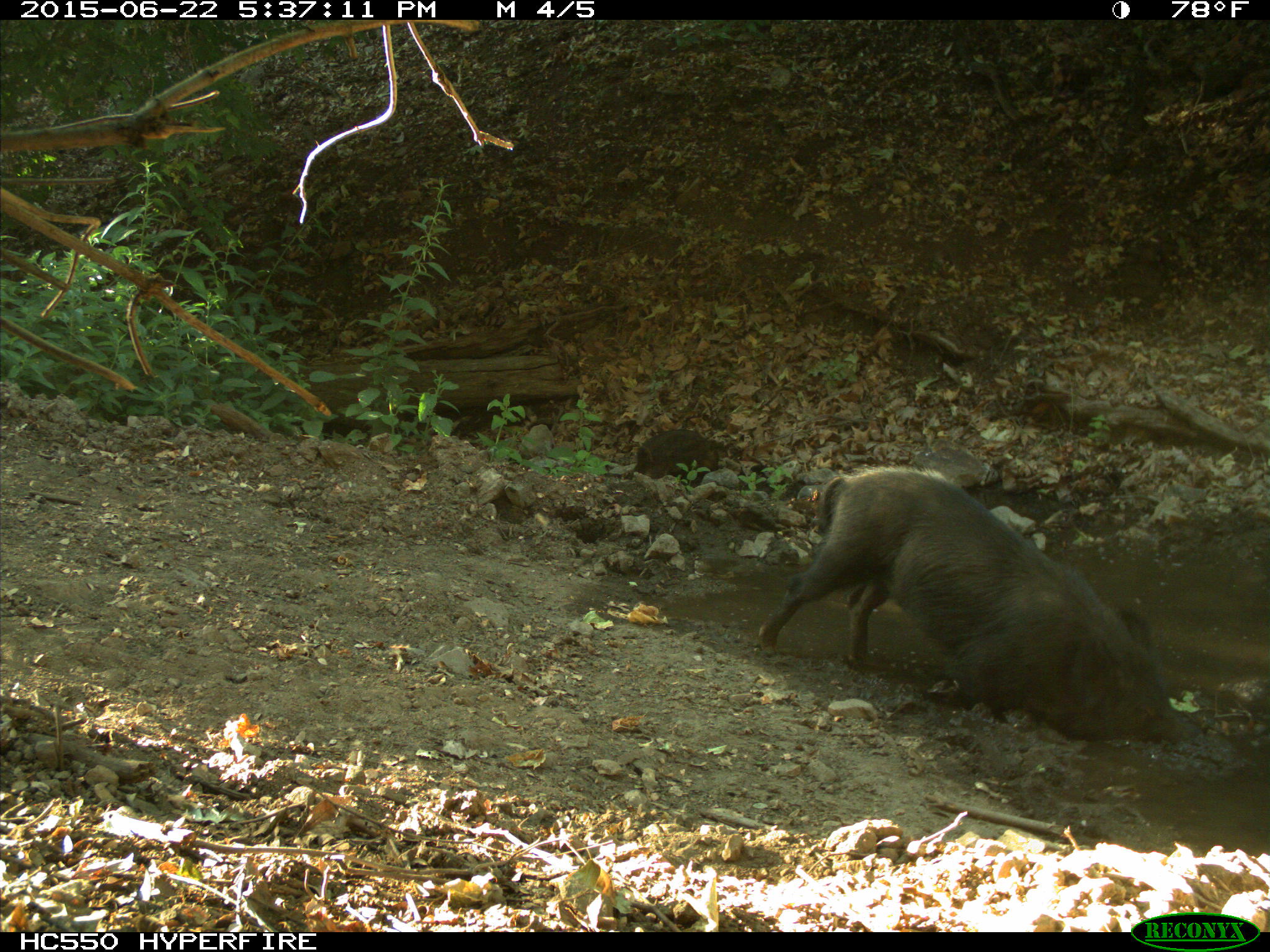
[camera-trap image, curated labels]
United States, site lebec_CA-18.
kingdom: Animalia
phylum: Chordata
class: Mammalia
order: Artiodactyla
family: Suidae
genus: Sus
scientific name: Sus scrofa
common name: wild boar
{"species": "Sus scrofa (wild boar)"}